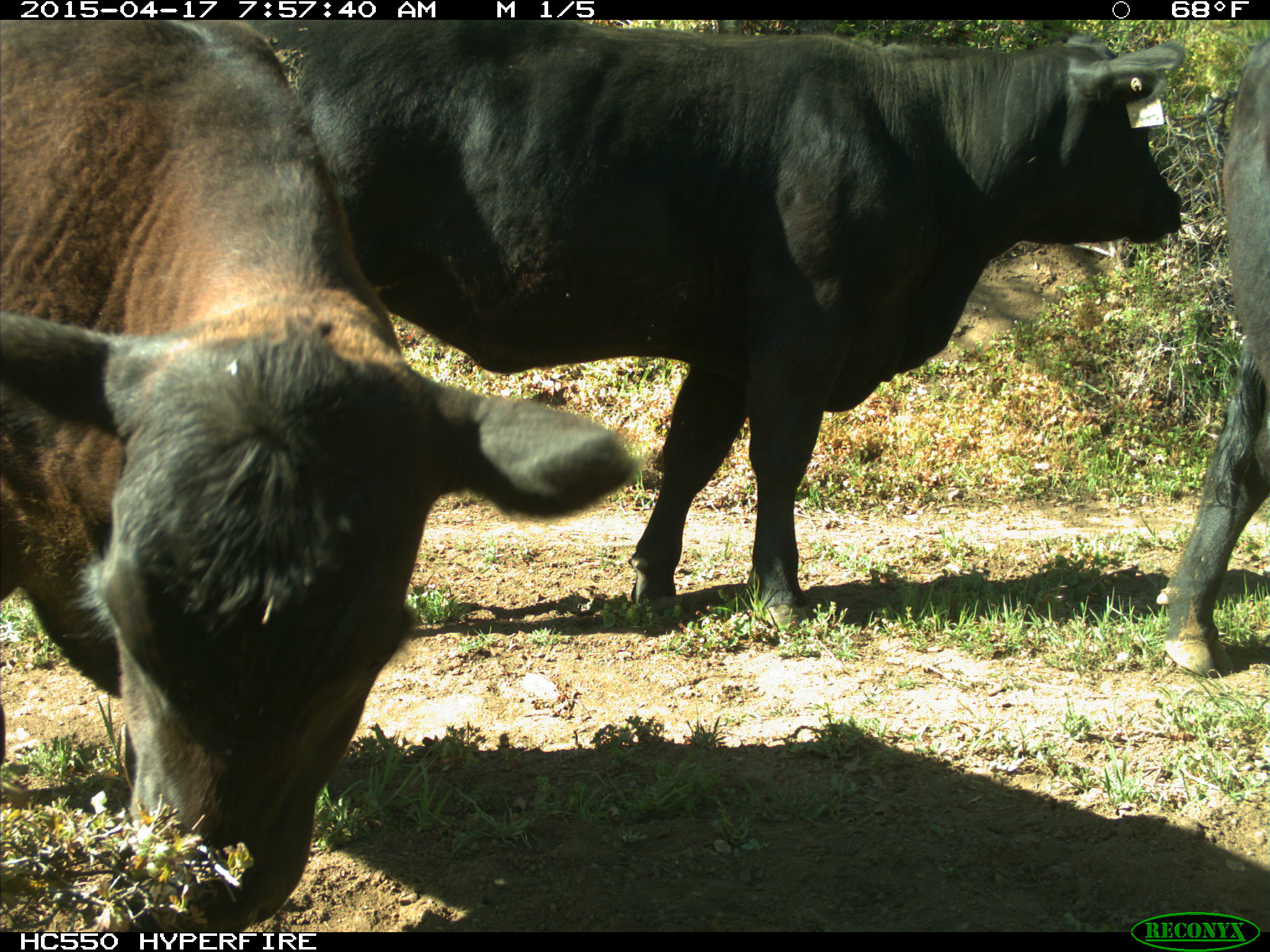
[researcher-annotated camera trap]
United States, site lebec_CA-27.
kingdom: Animalia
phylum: Chordata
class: Mammalia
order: Artiodactyla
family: Bovidae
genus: Bos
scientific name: Bos taurus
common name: domestic cow